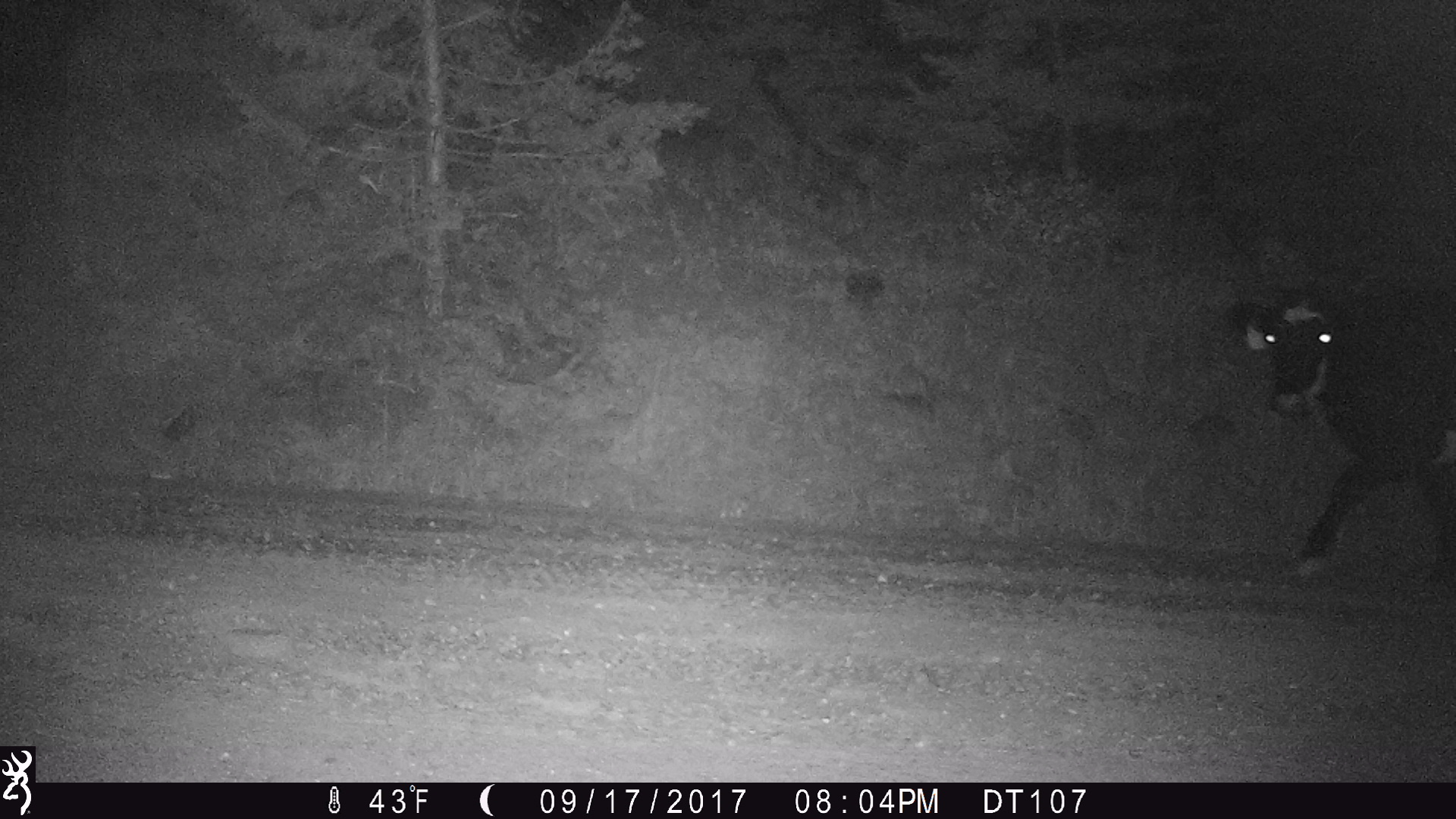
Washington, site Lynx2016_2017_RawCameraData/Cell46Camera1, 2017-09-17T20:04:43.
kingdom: Animalia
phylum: Chordata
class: Mammalia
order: Artiodactyla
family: Bovidae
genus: Bos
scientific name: Bos taurus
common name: domestic cattle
Domestic cattle (Bos taurus). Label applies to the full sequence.